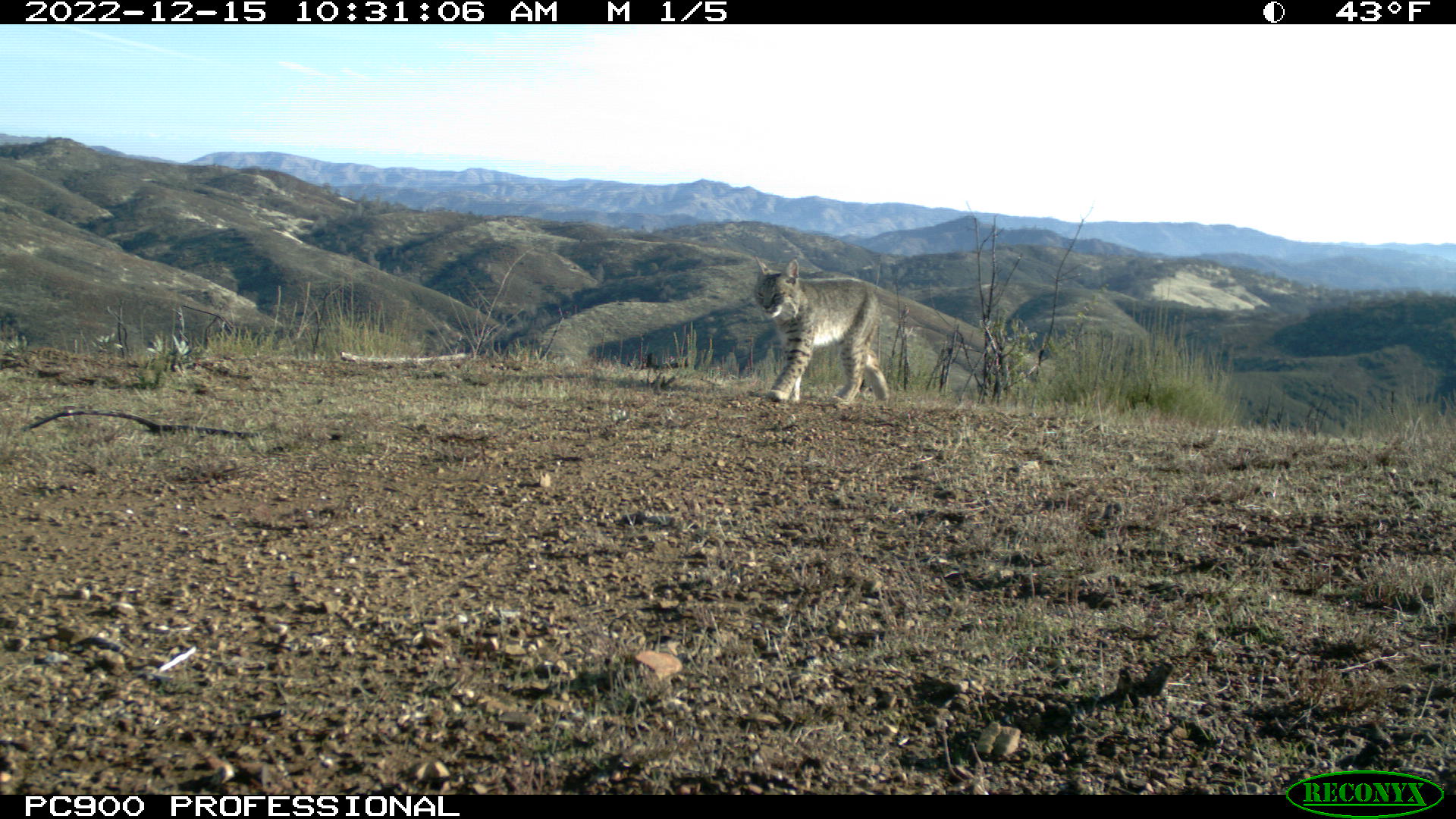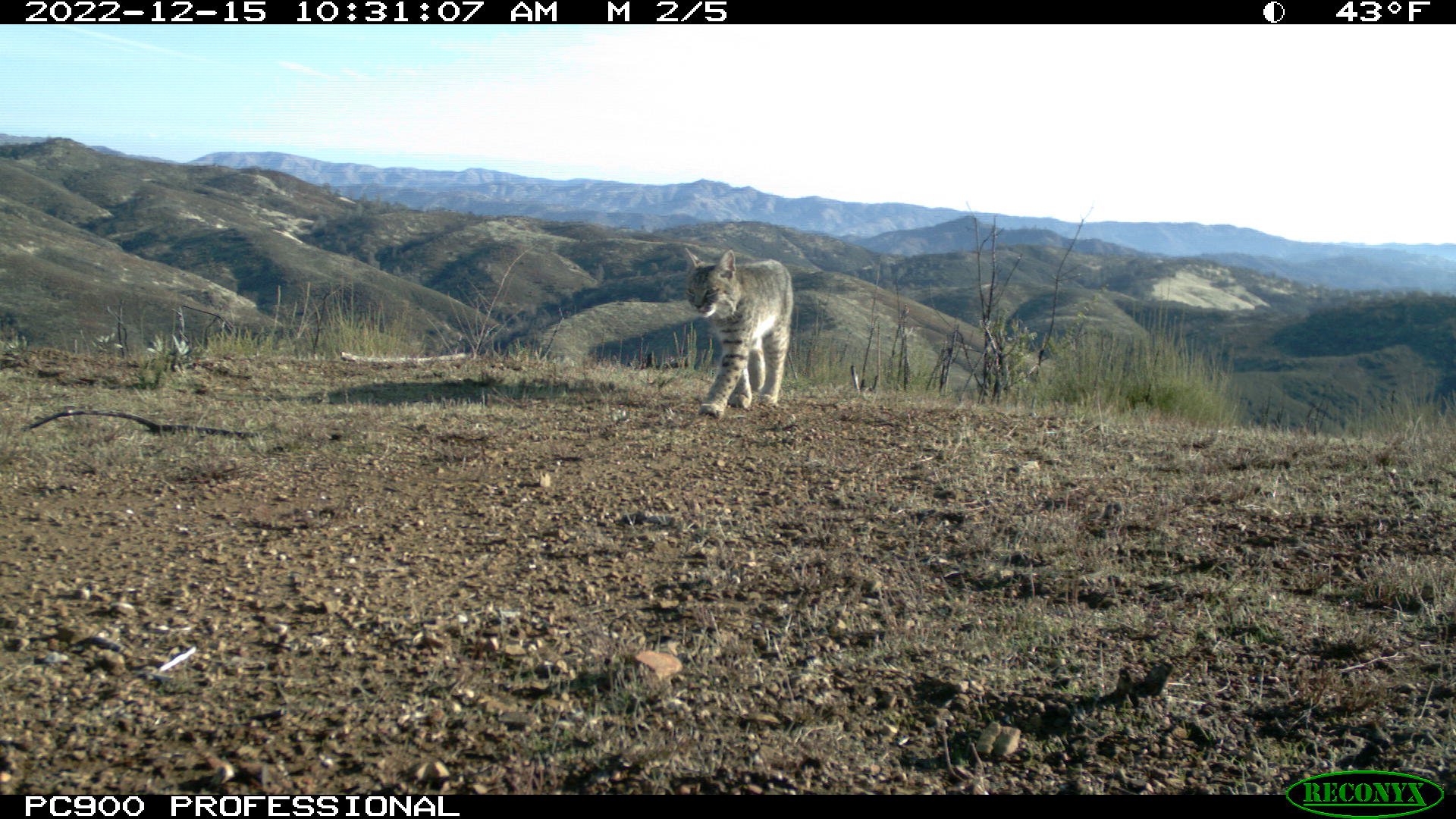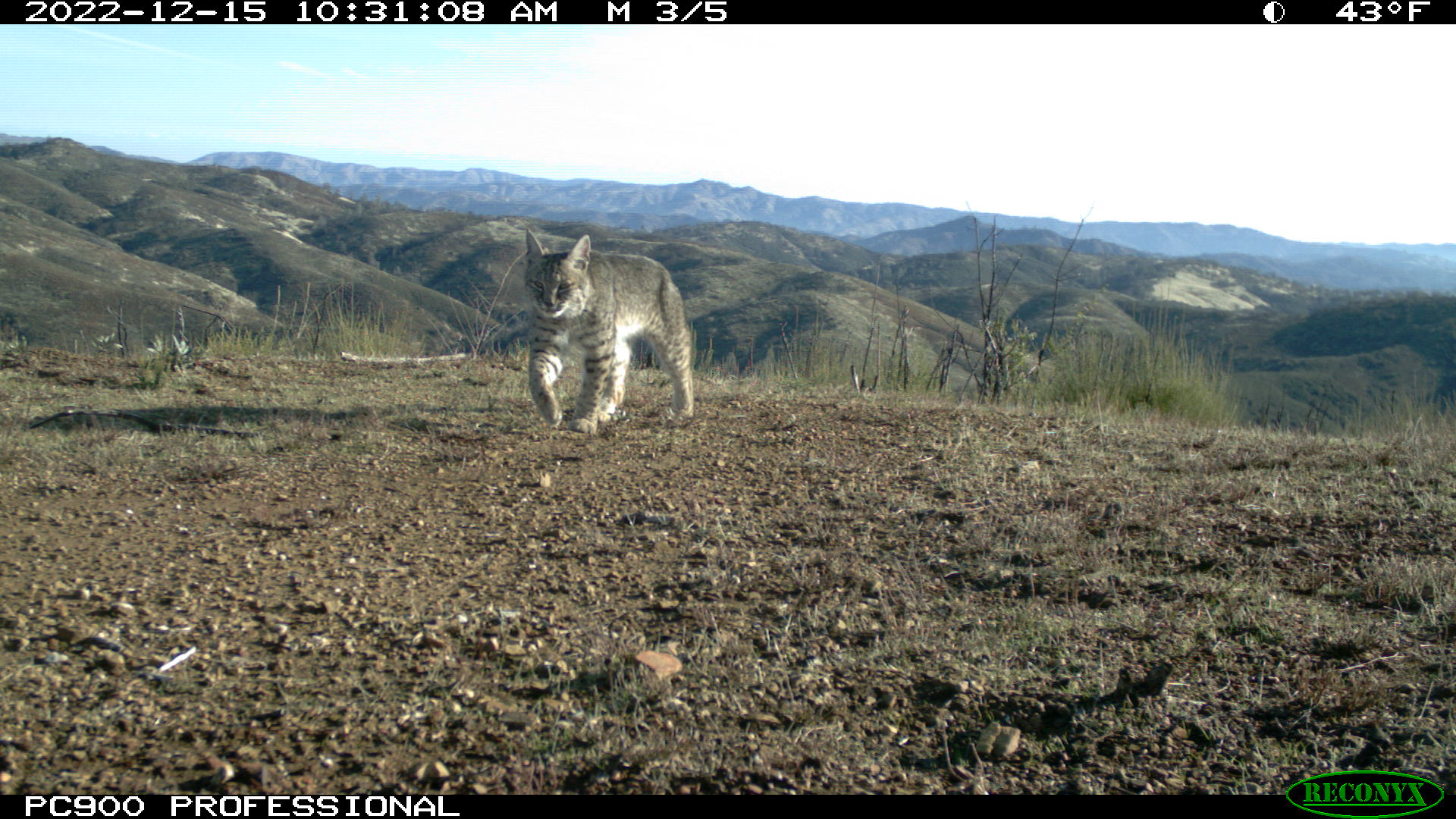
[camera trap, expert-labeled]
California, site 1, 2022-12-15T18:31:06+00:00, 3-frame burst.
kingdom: Animalia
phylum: Chordata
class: Mammalia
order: Carnivora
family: Felidae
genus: Lynx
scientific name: Lynx rufus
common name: bobcat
Bobcat (Lynx rufus).